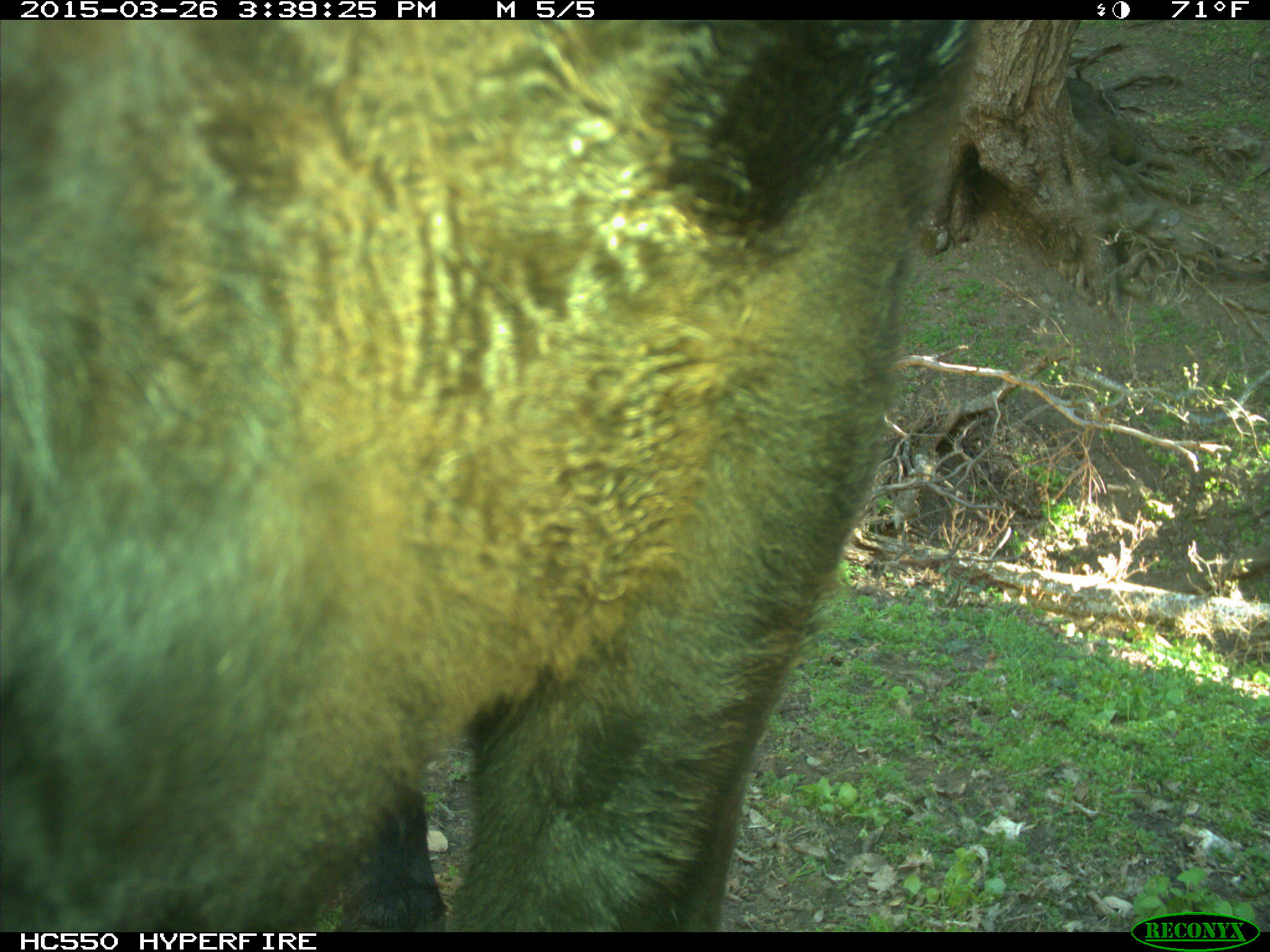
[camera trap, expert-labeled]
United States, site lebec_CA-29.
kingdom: Animalia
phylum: Chordata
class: Mammalia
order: Artiodactyla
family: Bovidae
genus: Bos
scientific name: Bos taurus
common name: domestic cow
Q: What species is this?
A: Bos taurus (domestic cow).